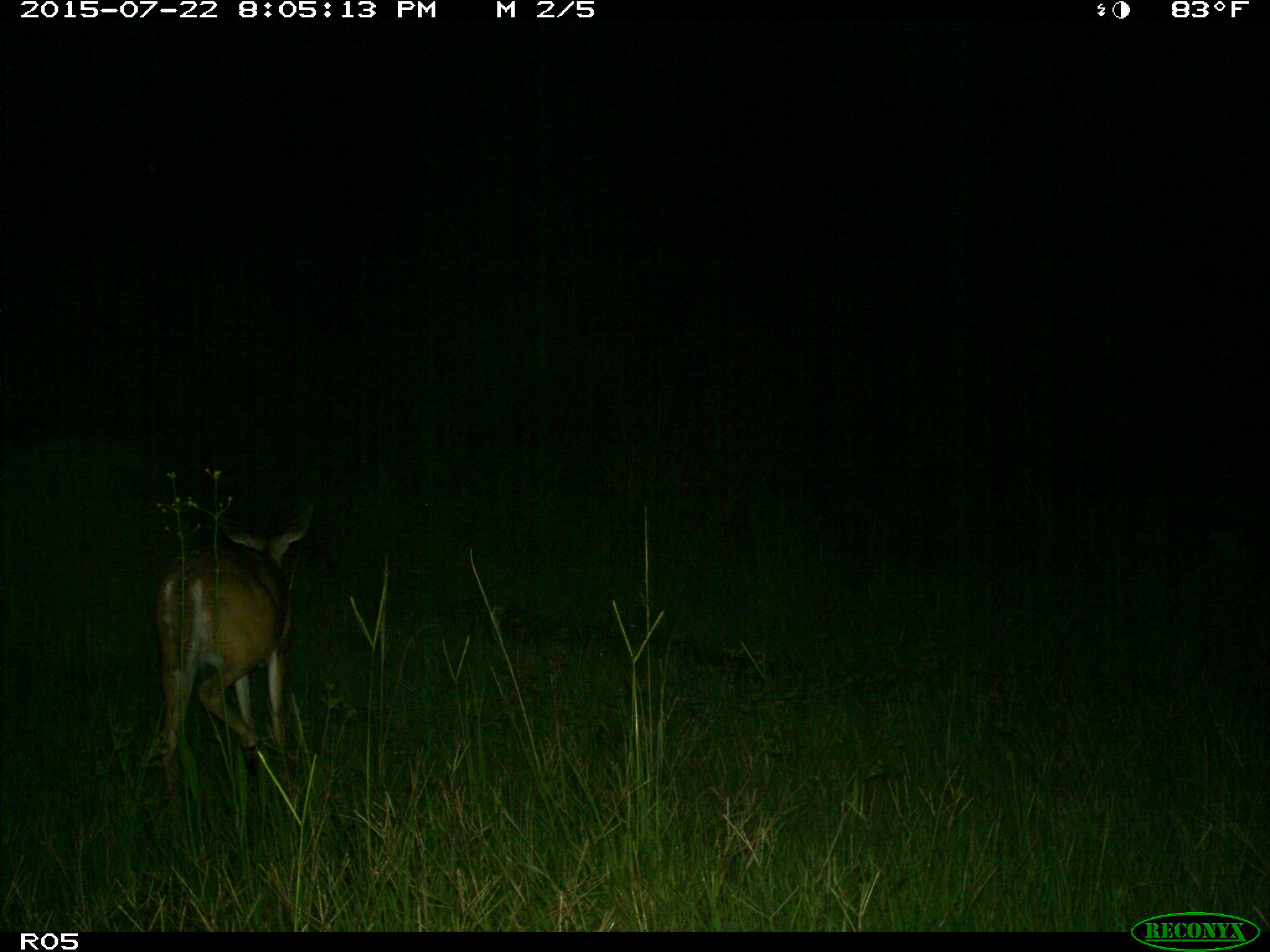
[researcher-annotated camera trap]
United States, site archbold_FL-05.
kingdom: Animalia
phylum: Chordata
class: Mammalia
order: Artiodactyla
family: Cervidae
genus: Odocoileus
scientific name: Odocoileus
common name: deer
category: unidentified deer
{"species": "unidentified deer (deer) (Odocoileus)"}